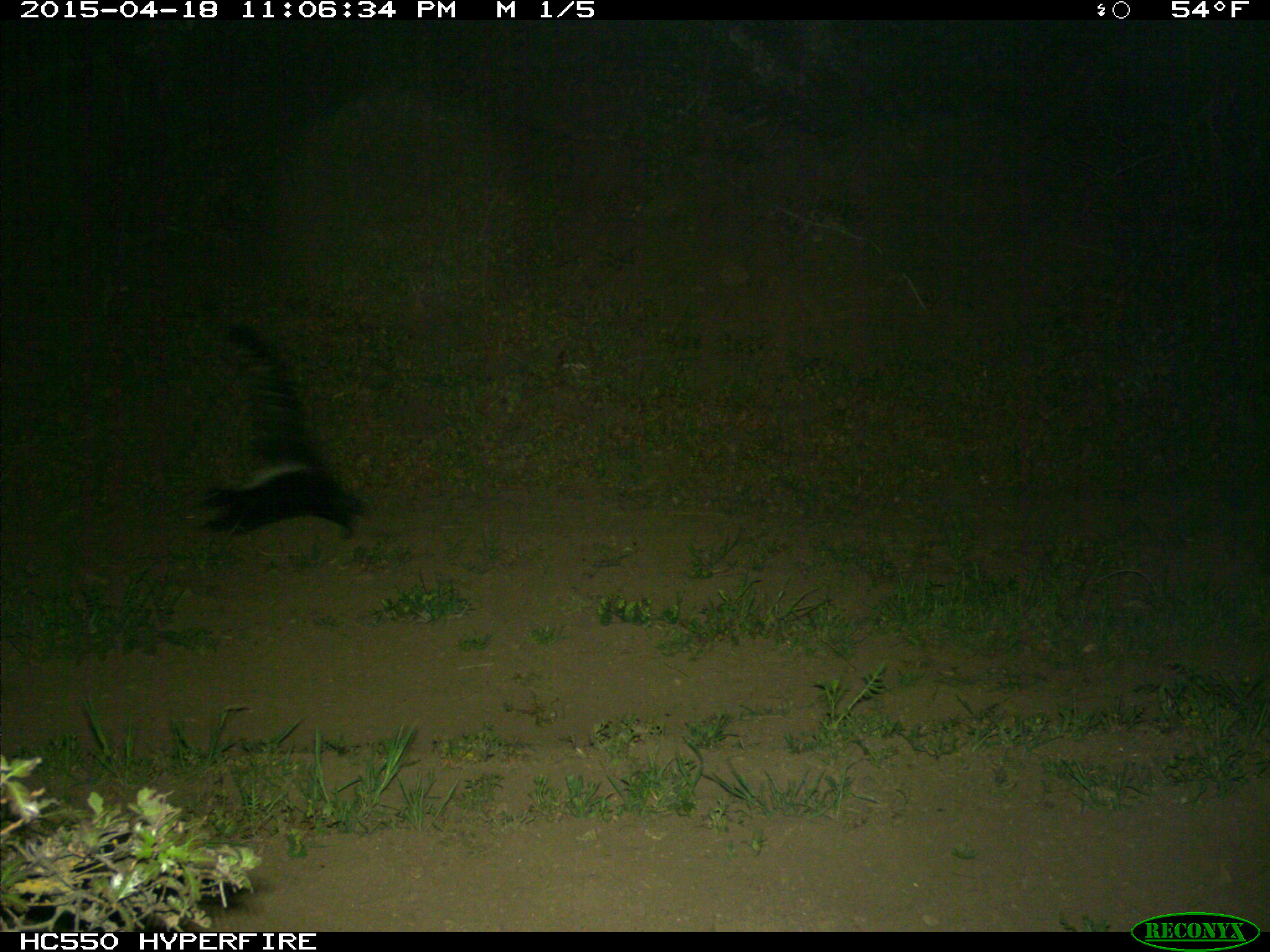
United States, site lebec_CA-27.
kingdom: Animalia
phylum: Chordata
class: Mammalia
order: Carnivora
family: Mephitidae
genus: Mephitis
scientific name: Mephitis mephitis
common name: striped skunk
Mephitis mephitis (striped skunk).